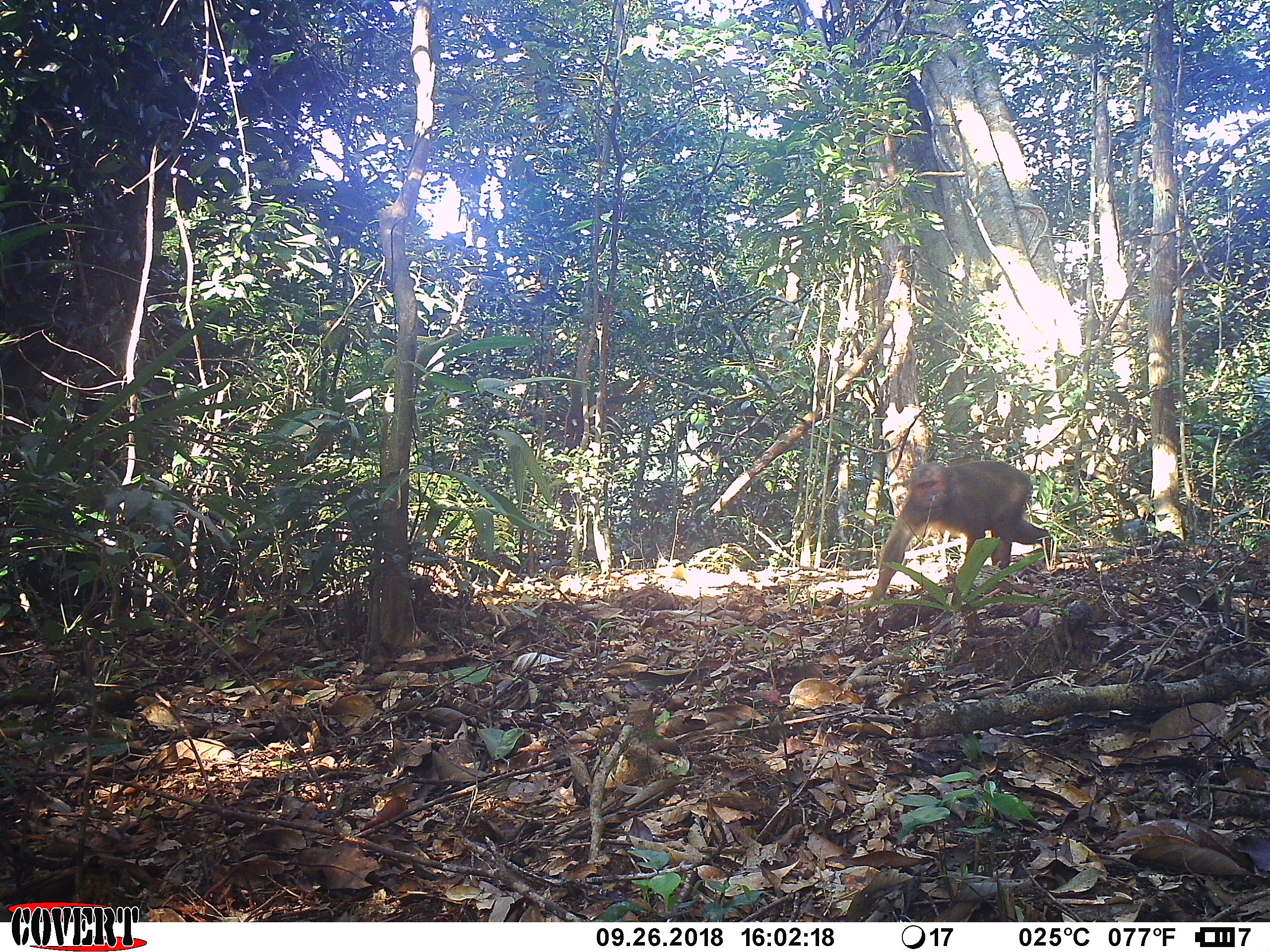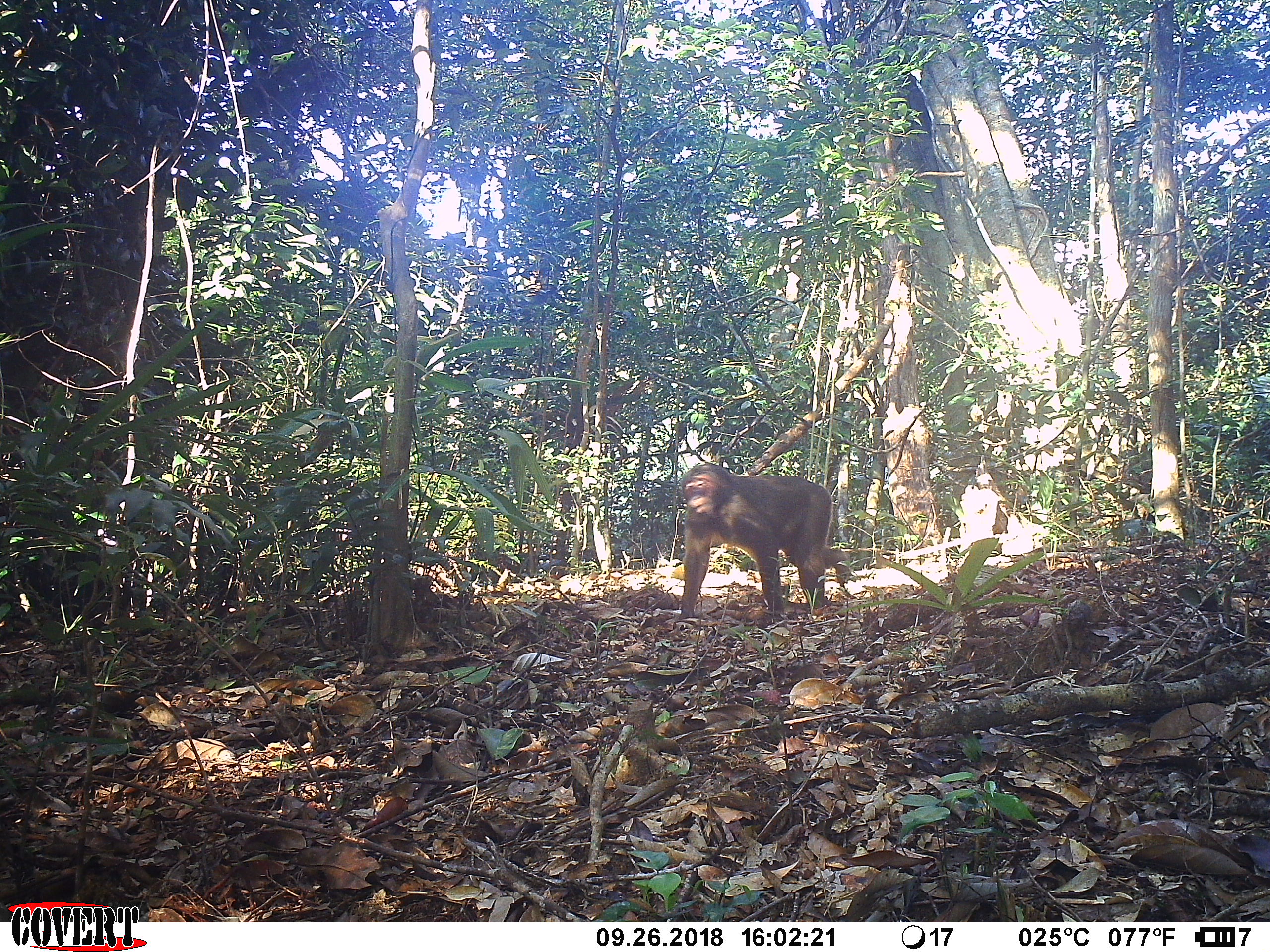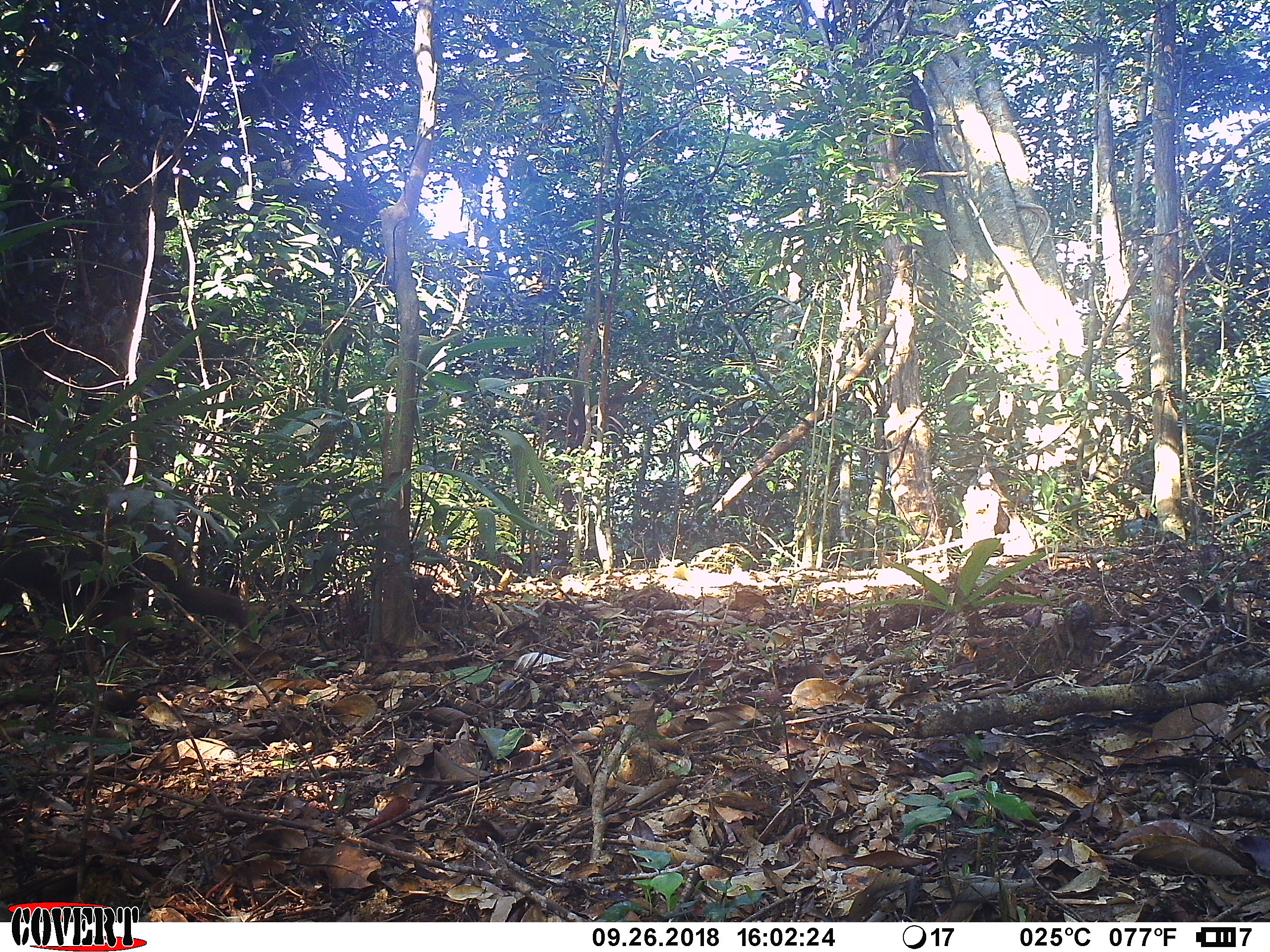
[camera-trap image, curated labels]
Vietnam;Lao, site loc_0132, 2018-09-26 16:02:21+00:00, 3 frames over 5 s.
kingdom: Animalia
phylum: Chordata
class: Mammalia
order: Primates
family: Cercopithecidae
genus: Macaca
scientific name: Macaca arctoides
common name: stump-tailed macaque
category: stump tailed macaque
Stump tailed macaque (stump-tailed macaque) (Macaca arctoides). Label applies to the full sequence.